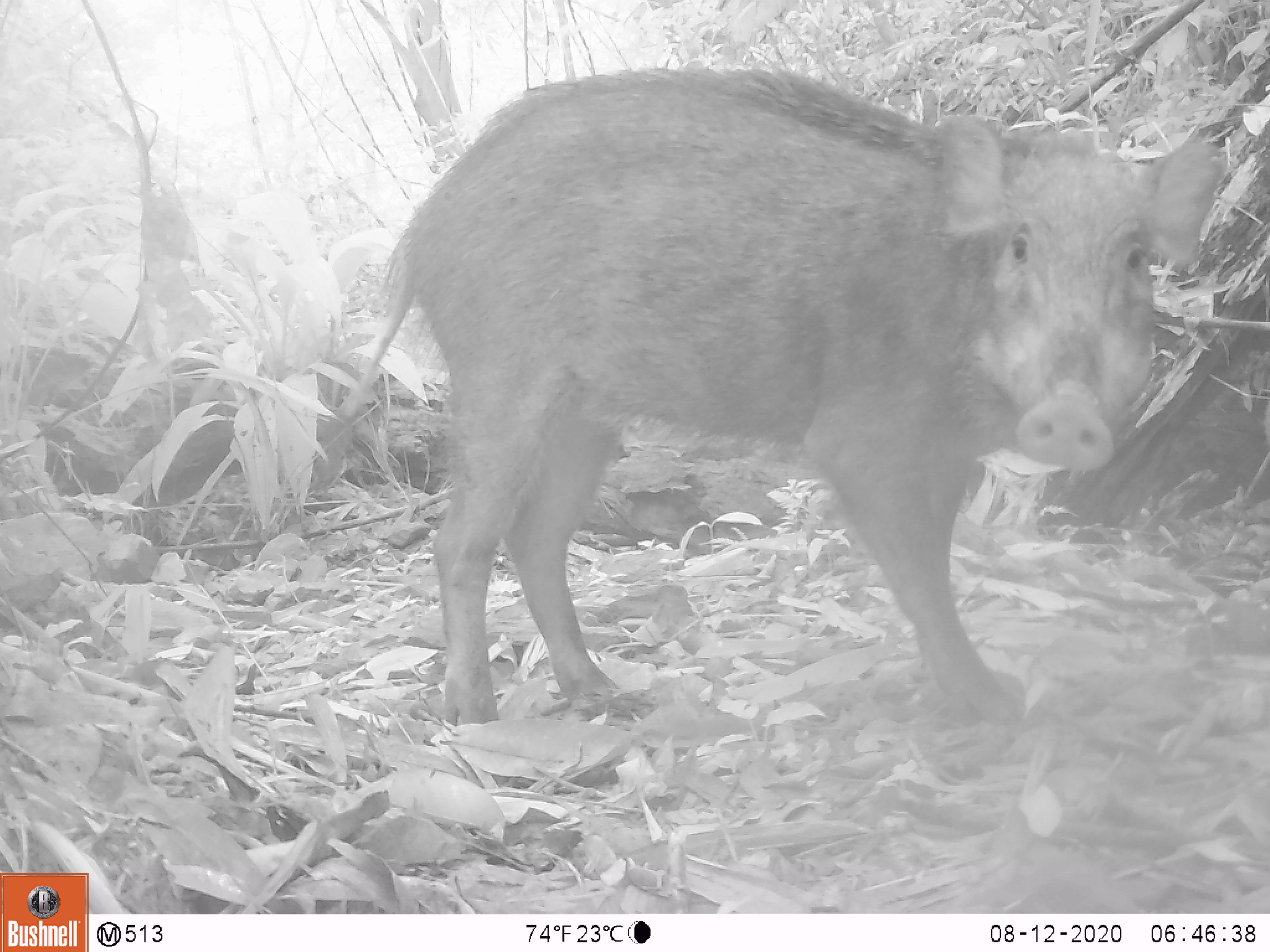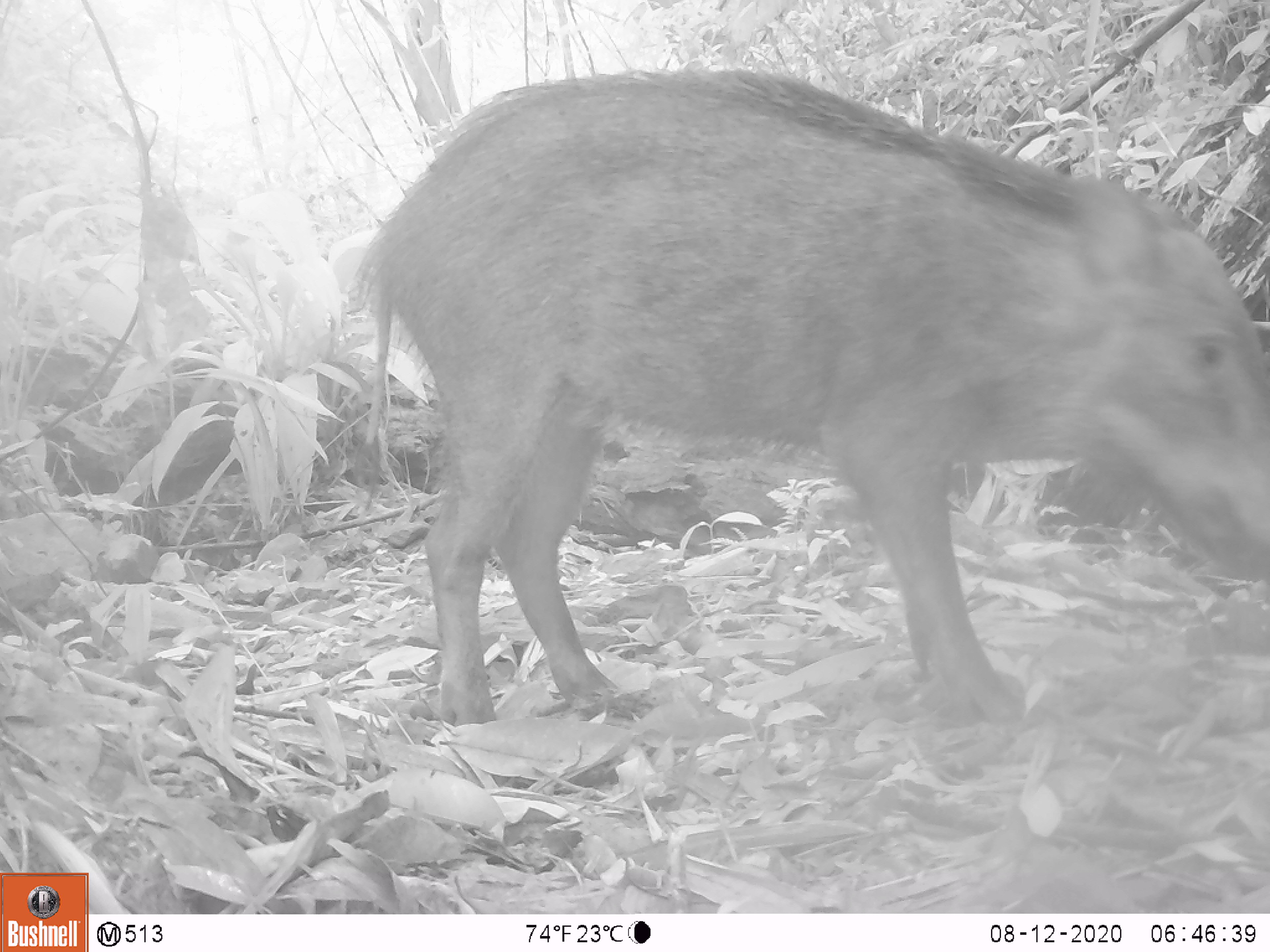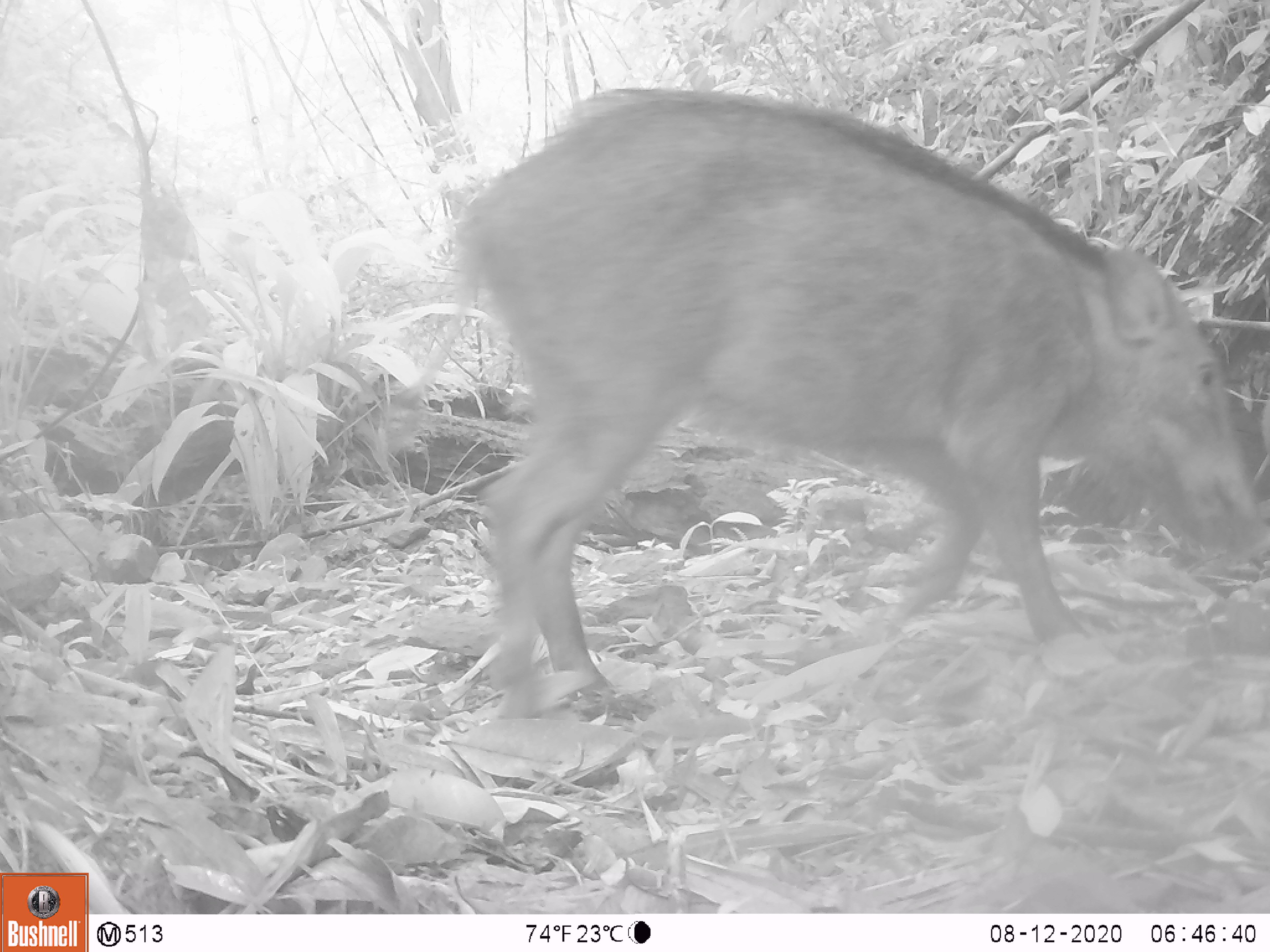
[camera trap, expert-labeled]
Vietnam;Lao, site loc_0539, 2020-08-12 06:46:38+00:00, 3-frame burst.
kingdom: Animalia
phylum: Chordata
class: Mammalia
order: Artiodactyla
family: Suidae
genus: Sus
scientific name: Sus scrofa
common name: eurasian wild pig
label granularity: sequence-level